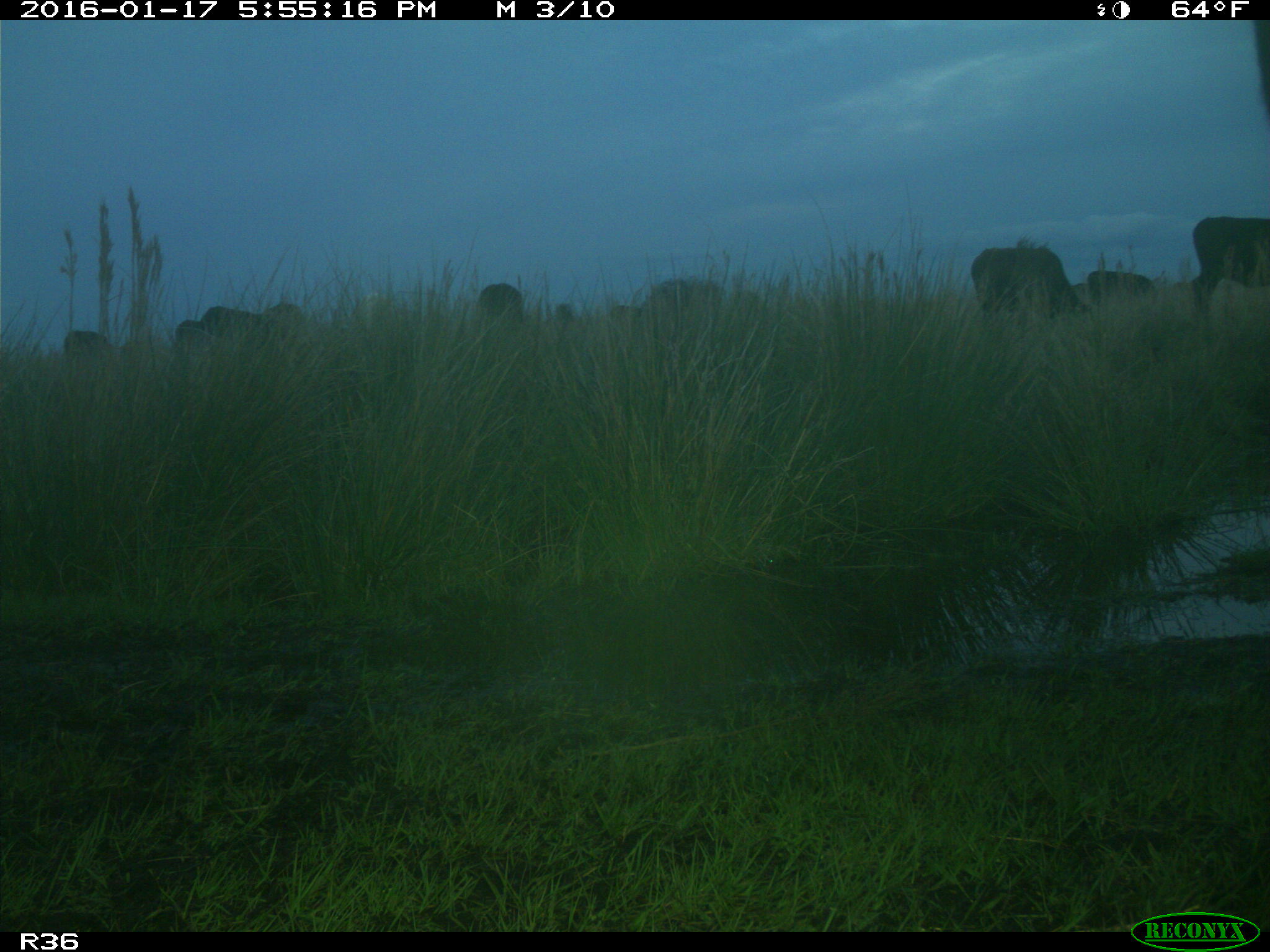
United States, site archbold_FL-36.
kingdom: Animalia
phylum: Chordata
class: Mammalia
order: Artiodactyla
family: Bovidae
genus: Bos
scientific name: Bos taurus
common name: domestic cow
Bos taurus (domestic cow).